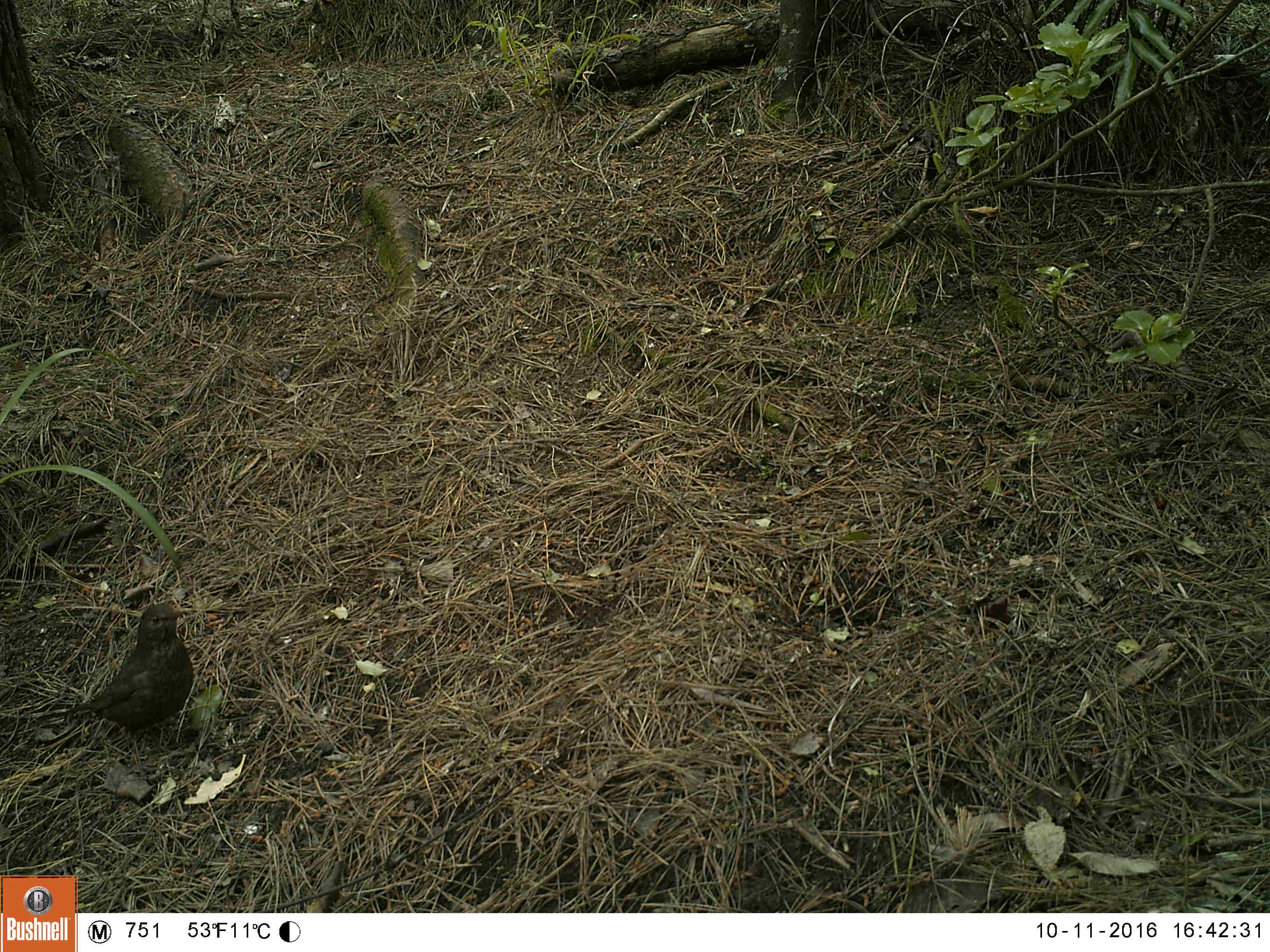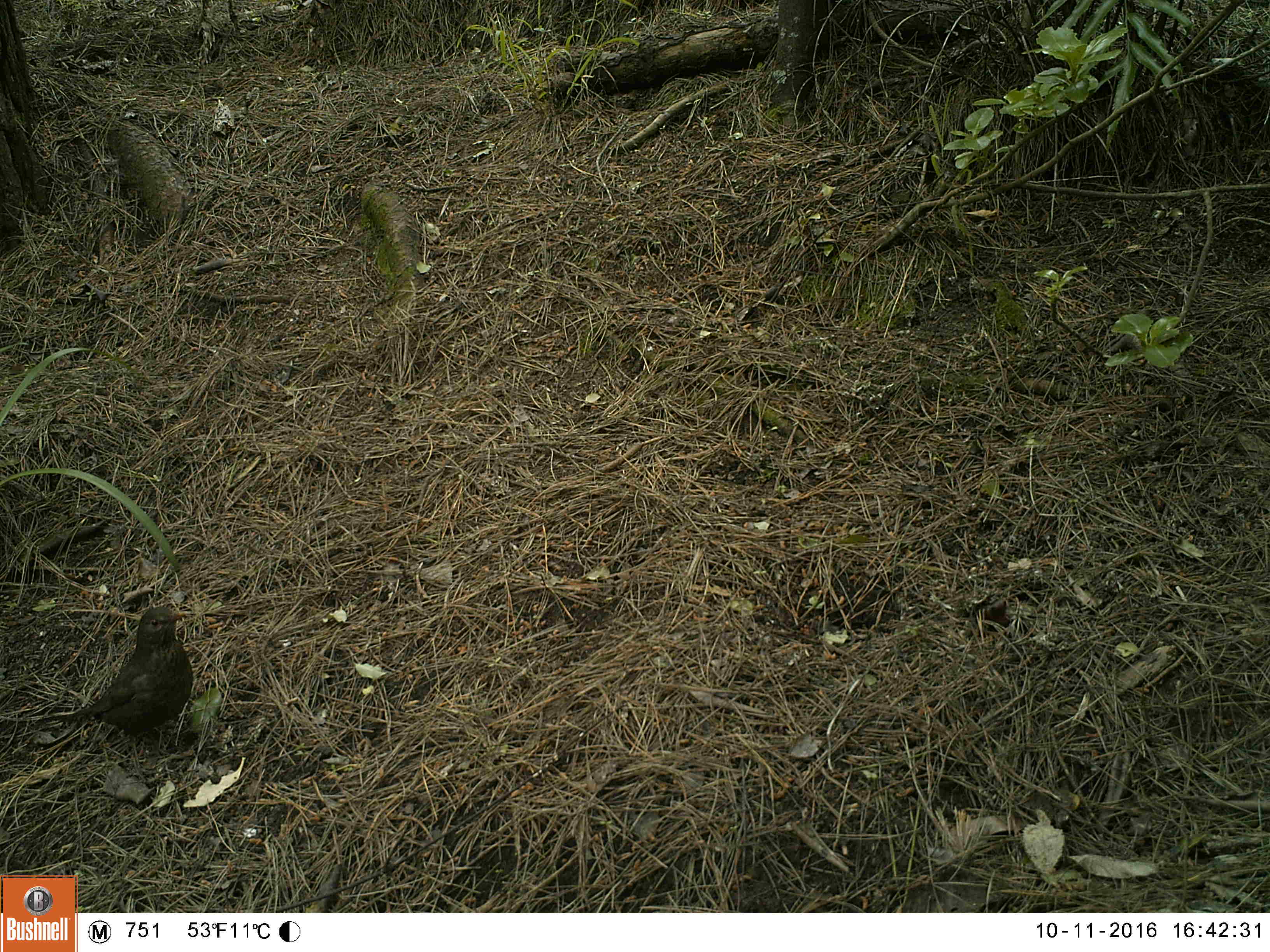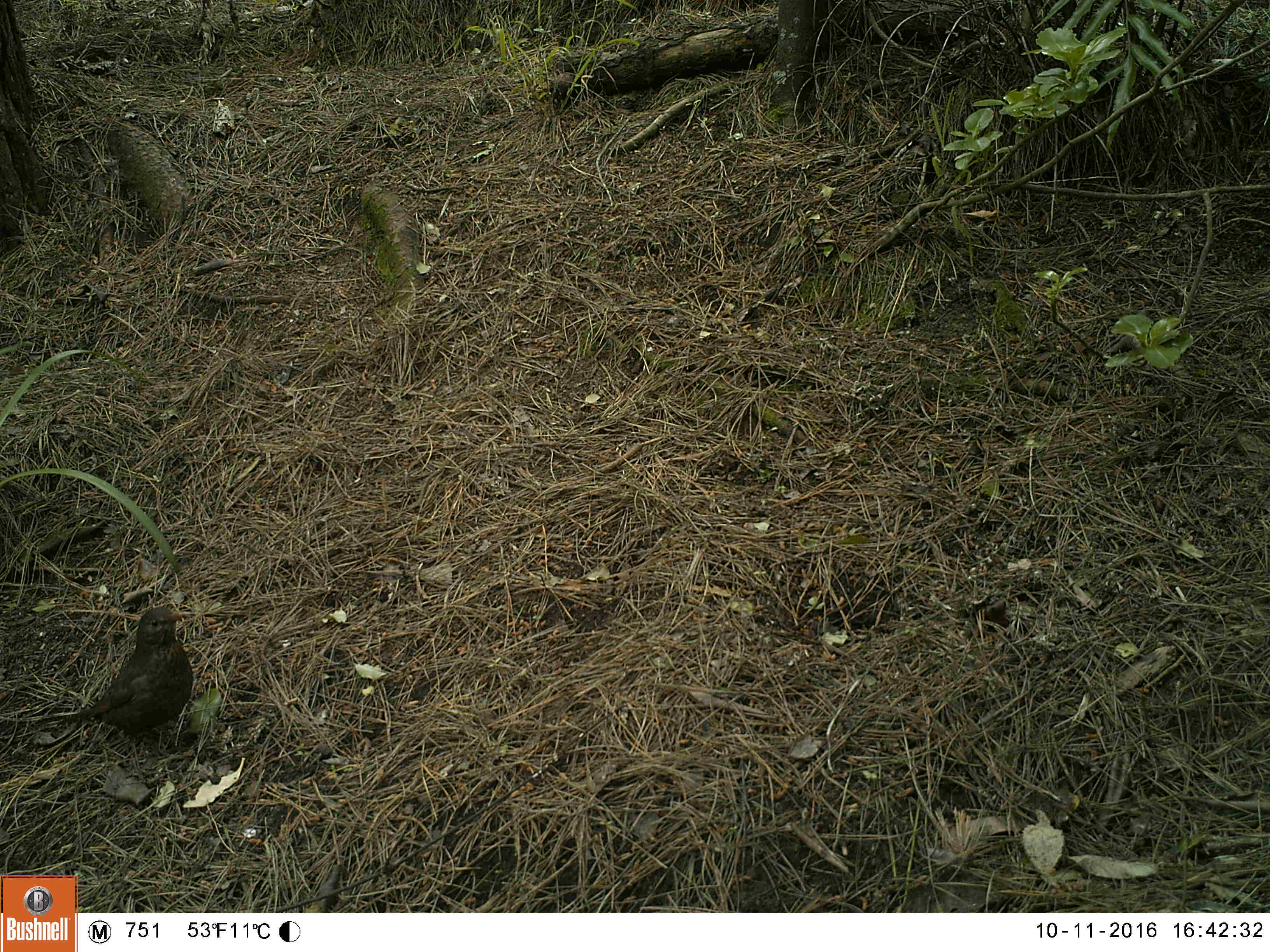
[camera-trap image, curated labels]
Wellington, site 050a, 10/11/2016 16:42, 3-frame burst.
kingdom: Animalia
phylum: Chordata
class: Aves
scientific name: Aves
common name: bird